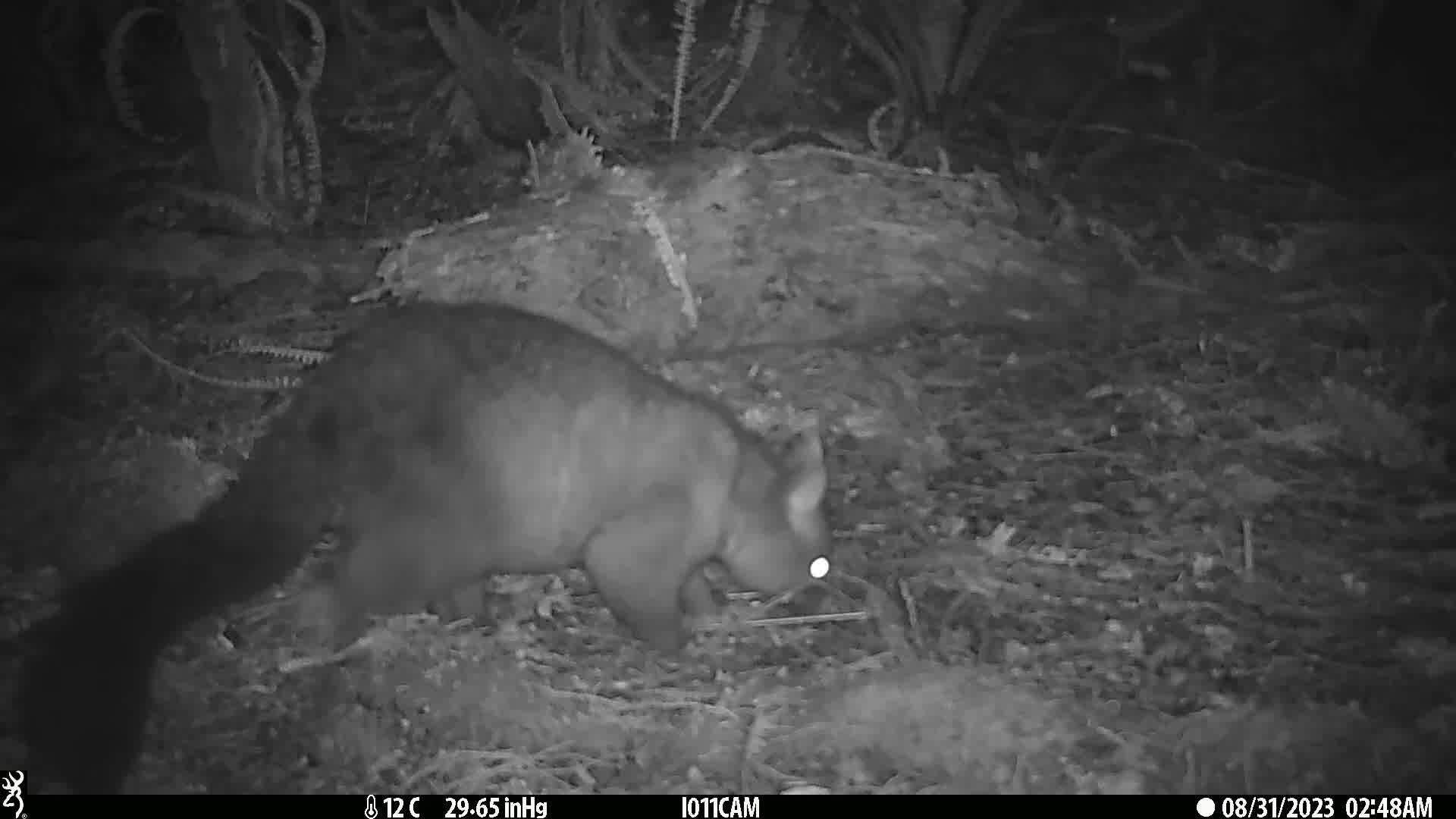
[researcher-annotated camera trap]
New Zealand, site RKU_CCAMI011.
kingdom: Animalia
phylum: Chordata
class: Mammalia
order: Diprotodontia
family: Phalangeridae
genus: Trichosurus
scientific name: Trichosurus vulpecula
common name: common brushtail possum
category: possum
Possum (common brushtail possum) (Trichosurus vulpecula).